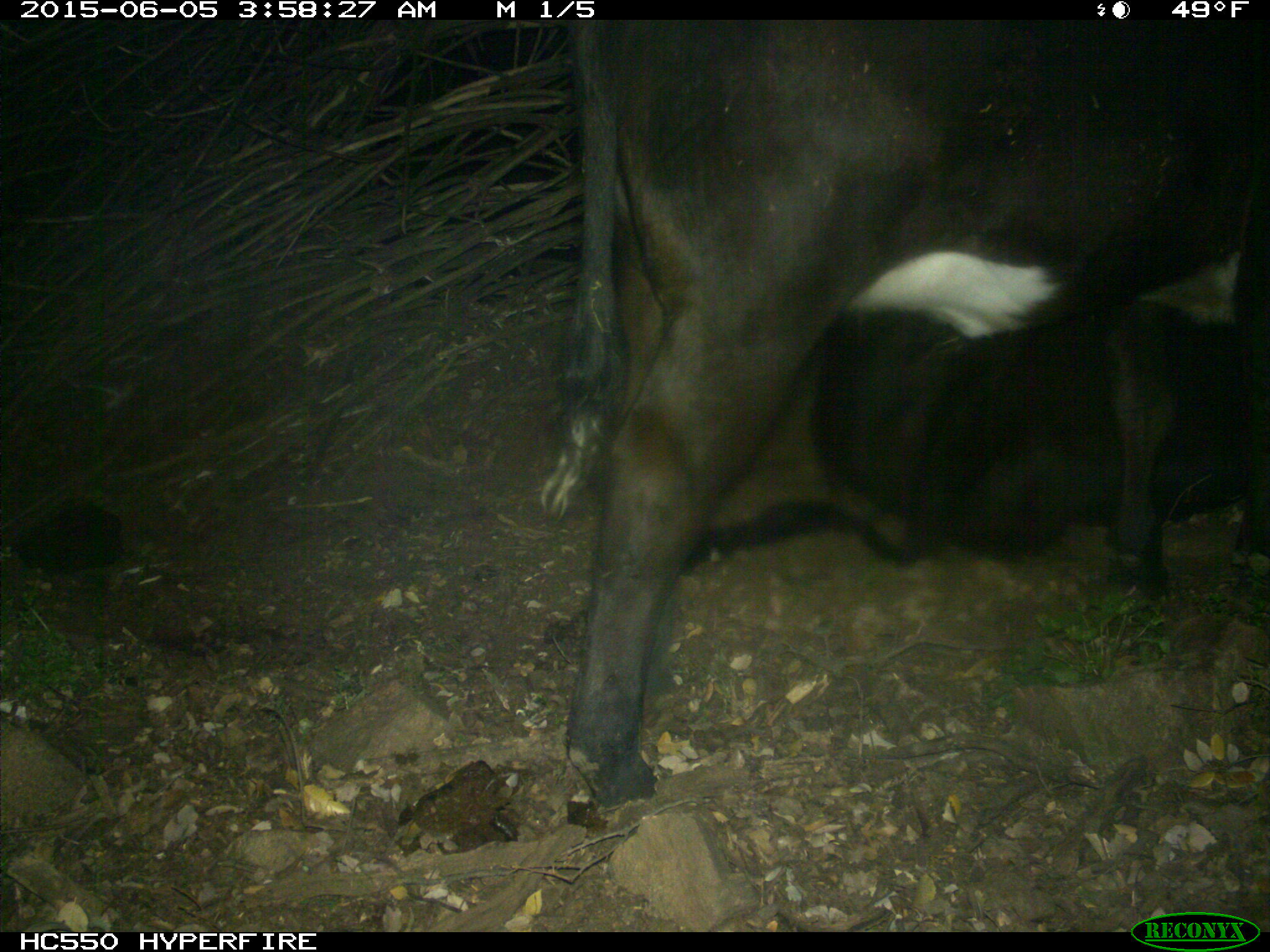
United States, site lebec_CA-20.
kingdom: Animalia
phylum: Chordata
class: Mammalia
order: Artiodactyla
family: Bovidae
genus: Bos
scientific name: Bos taurus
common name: domestic cow